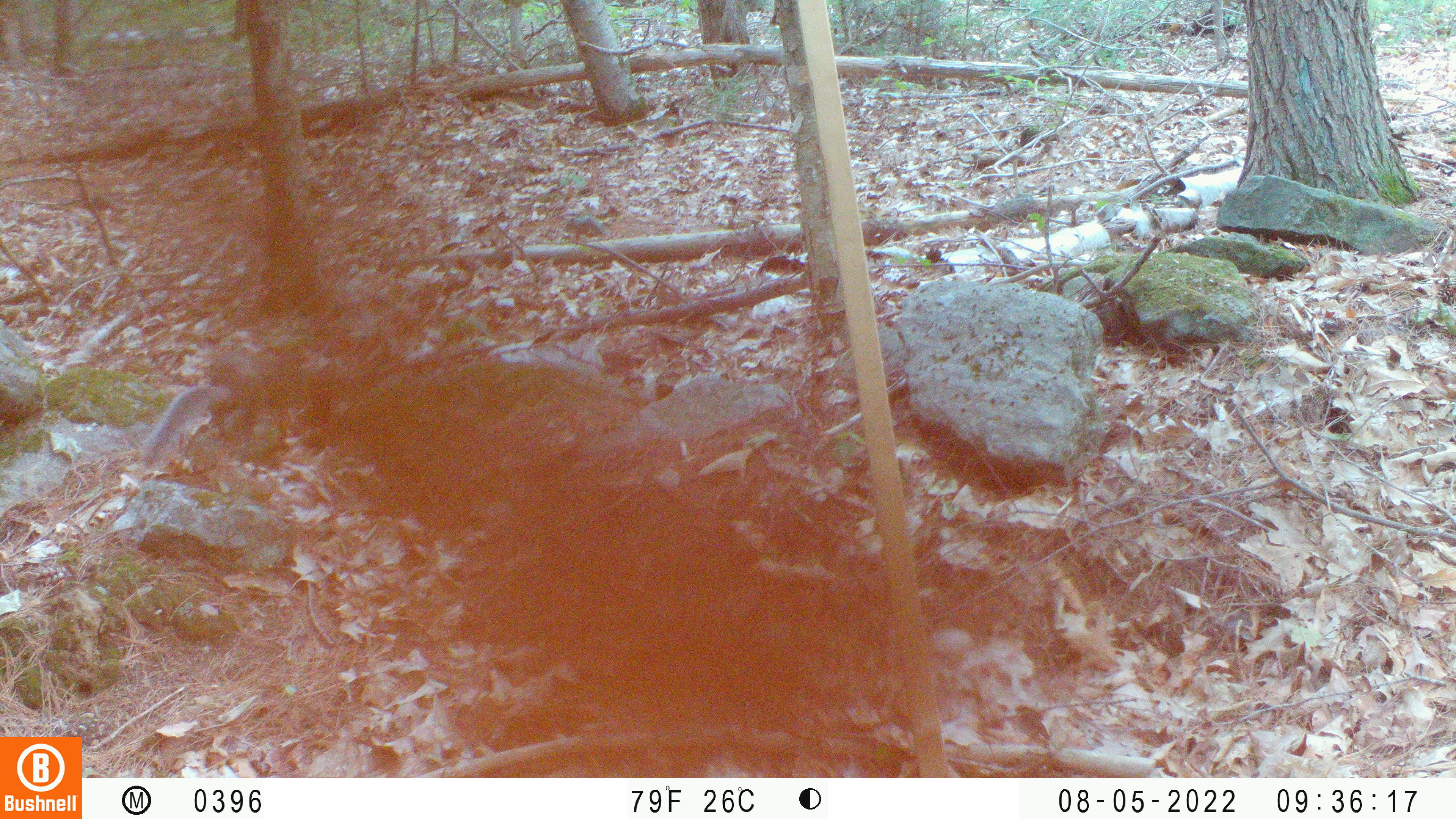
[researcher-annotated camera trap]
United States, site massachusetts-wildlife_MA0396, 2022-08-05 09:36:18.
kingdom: Animalia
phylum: Chordata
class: Mammalia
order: Rodentia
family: Sciuridae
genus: Sciurus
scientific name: Sciurus carolinensis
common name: gray squirrel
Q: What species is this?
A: Gray squirrel (Sciurus carolinensis).